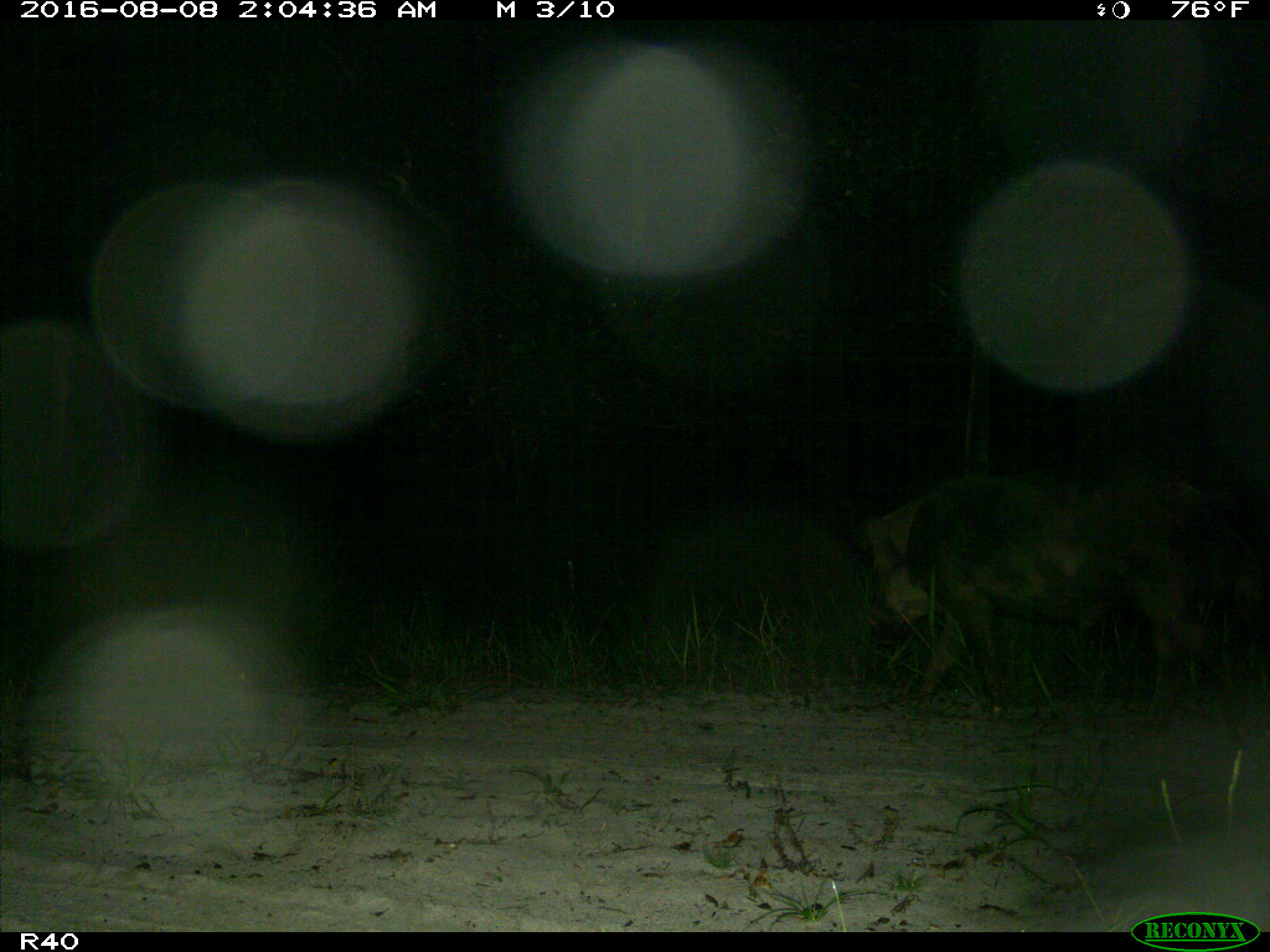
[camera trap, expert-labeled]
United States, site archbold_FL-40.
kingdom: Animalia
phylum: Chordata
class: Mammalia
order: Artiodactyla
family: Suidae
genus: Sus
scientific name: Sus scrofa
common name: wild boar